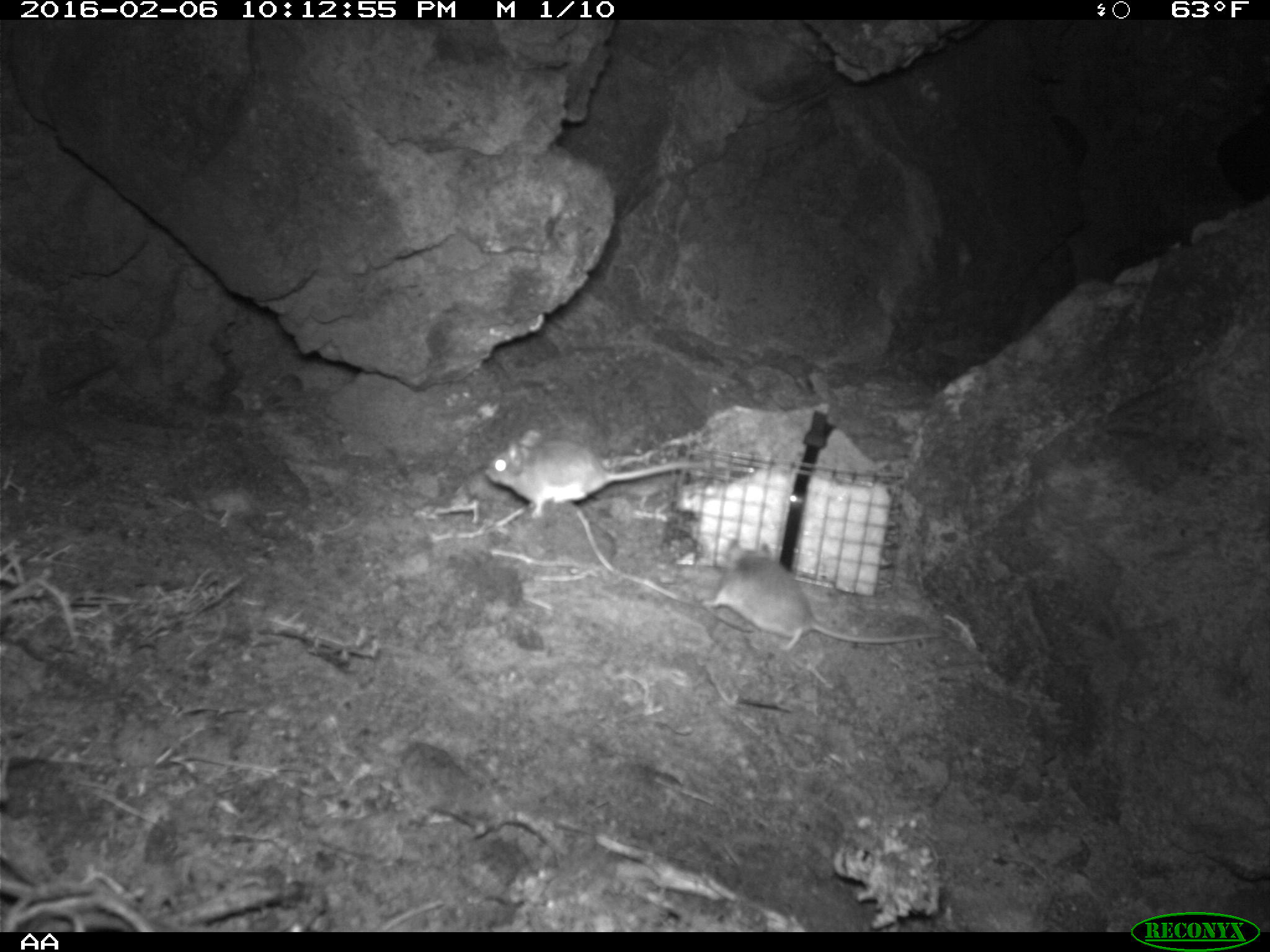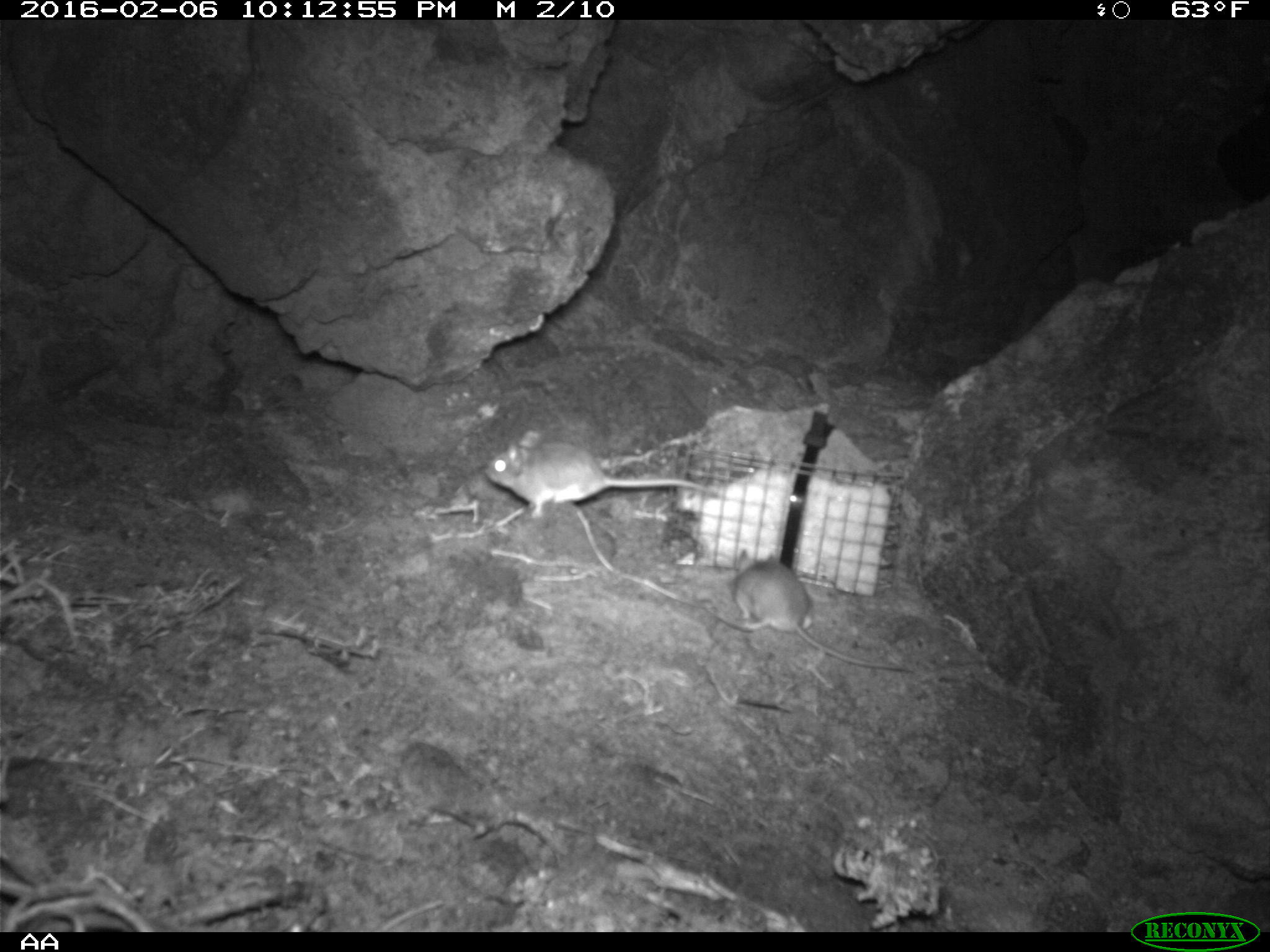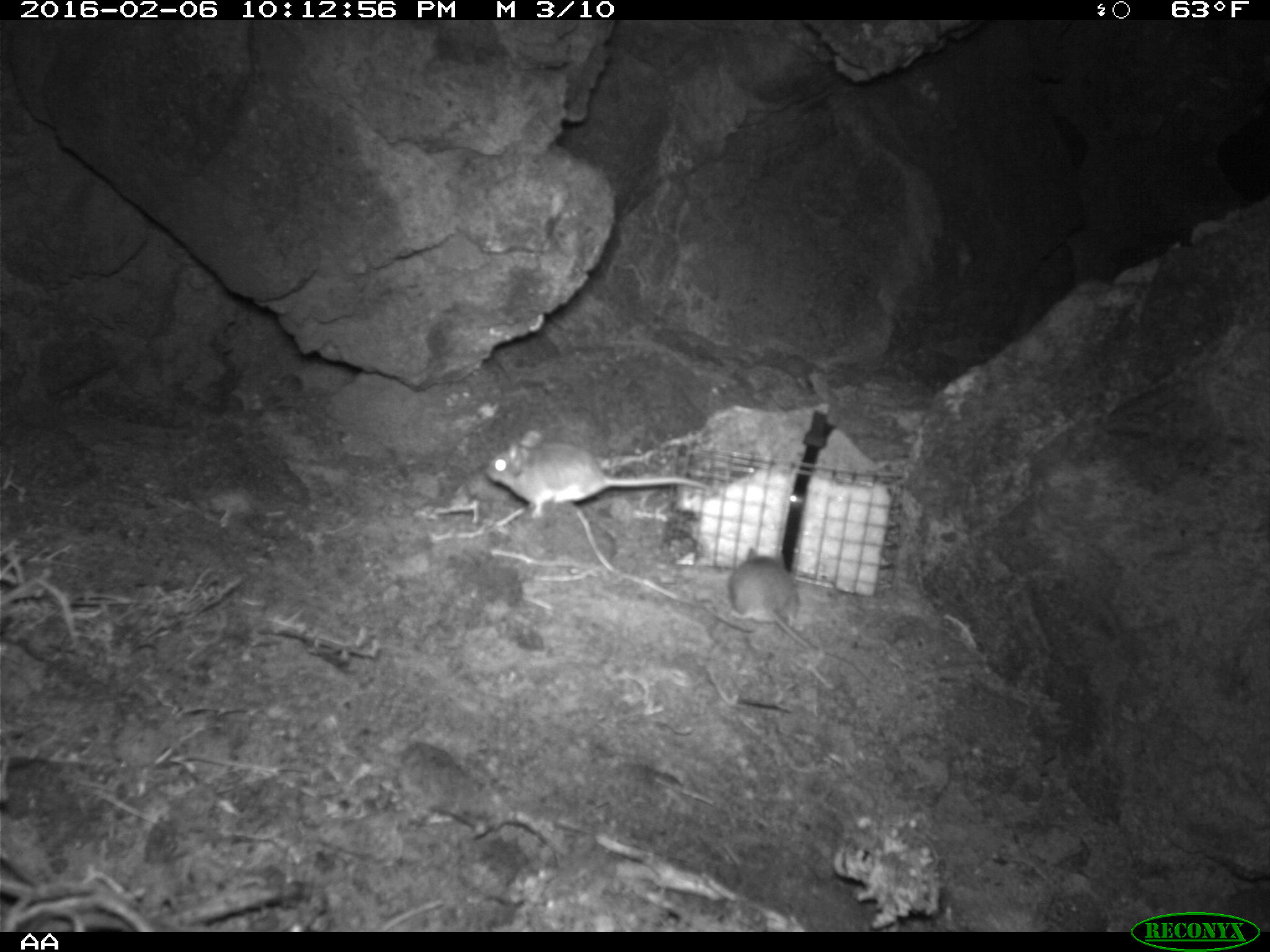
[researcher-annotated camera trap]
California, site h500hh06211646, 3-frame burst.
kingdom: Animalia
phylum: Chordata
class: Mammalia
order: Rodentia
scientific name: Rodentia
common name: rodent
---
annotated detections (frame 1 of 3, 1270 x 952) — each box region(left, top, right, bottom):
rodent: region(702, 535, 948, 651); region(481, 429, 705, 518)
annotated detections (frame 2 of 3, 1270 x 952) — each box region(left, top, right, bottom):
rodent: region(713, 549, 910, 671); region(484, 428, 708, 519)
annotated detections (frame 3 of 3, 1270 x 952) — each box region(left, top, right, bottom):
rodent: region(484, 429, 711, 518); region(729, 544, 869, 679)